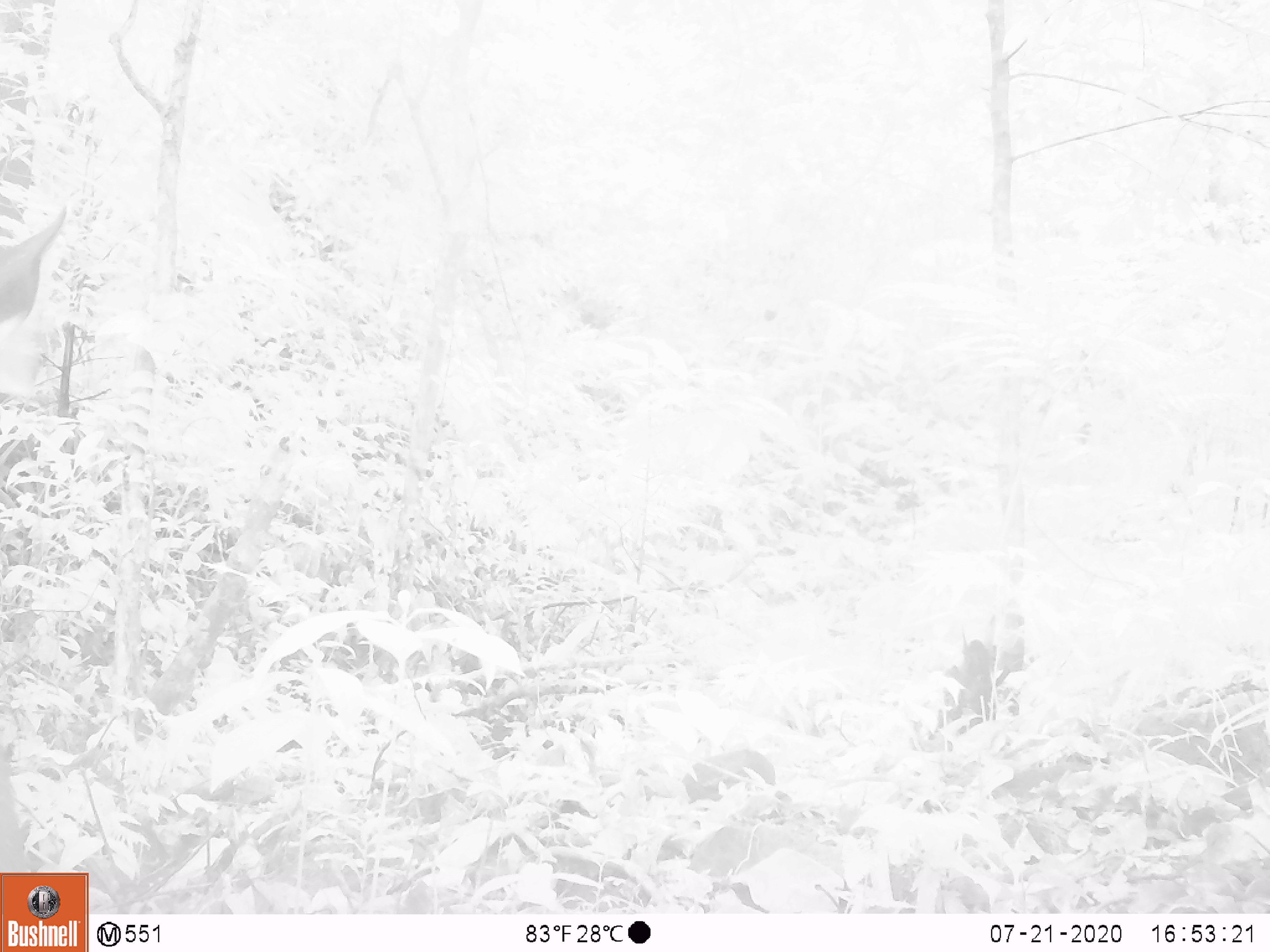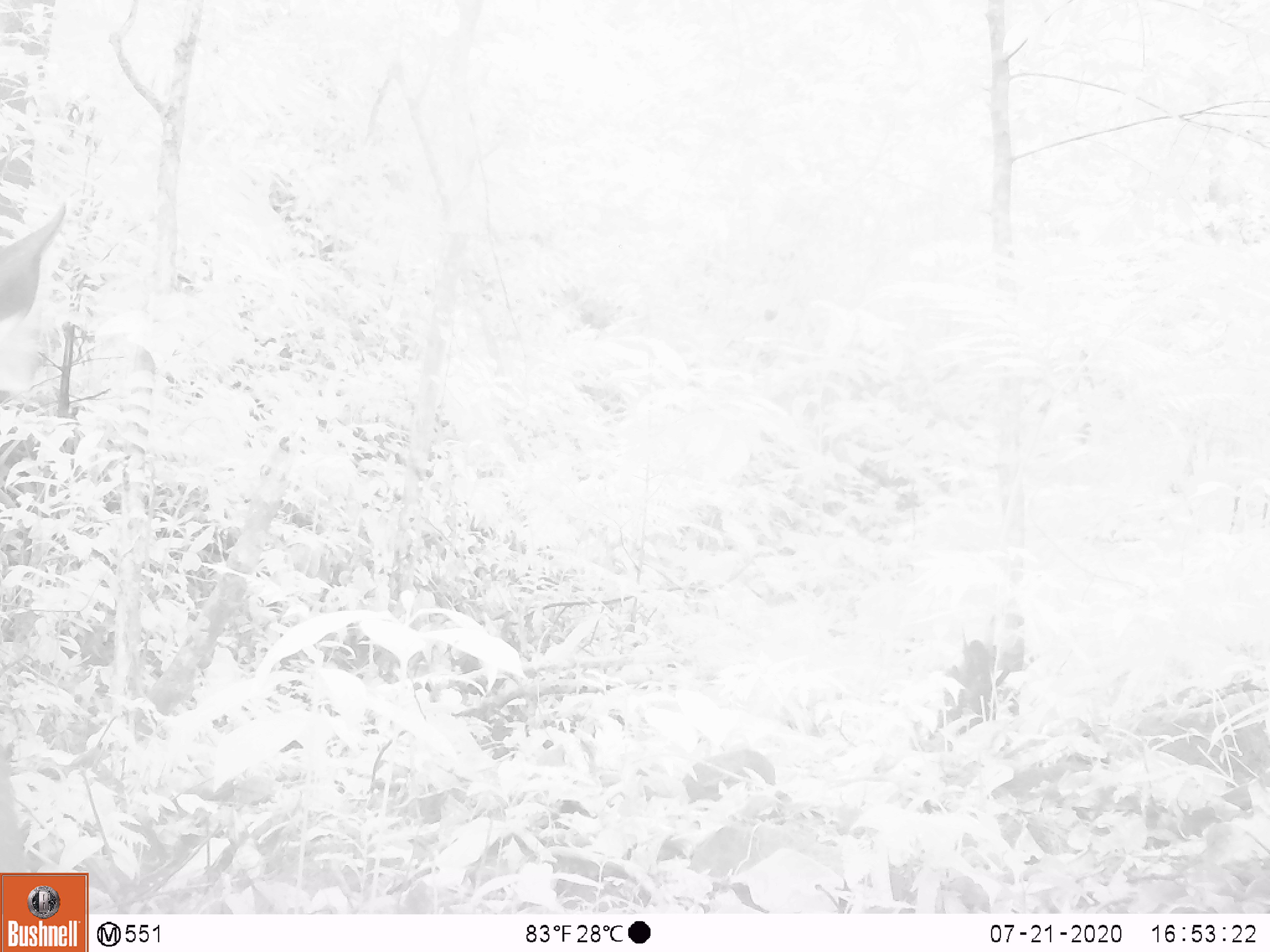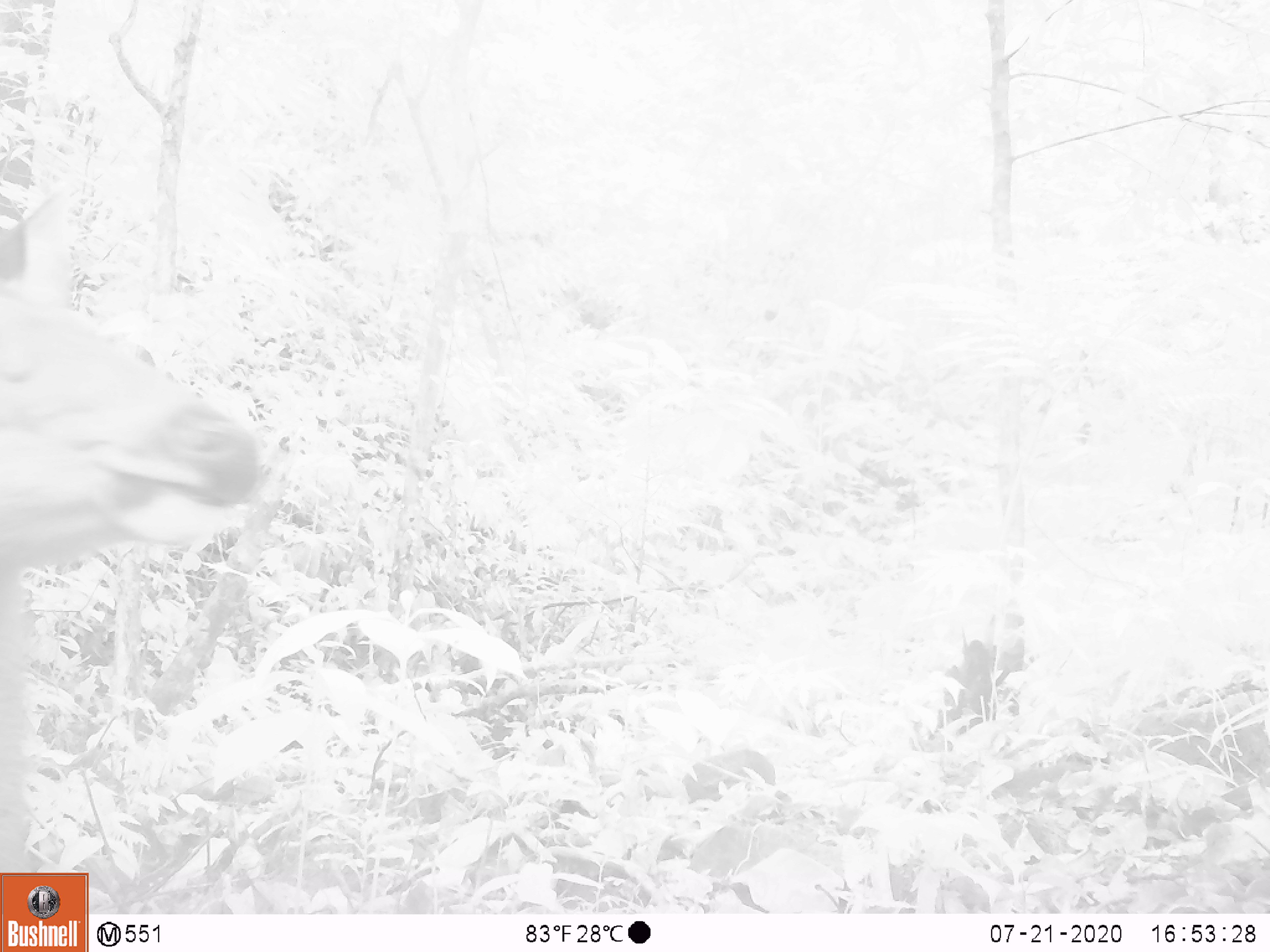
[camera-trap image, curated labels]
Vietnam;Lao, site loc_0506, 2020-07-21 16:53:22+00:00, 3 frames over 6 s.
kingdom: Animalia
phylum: Chordata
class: Mammalia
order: Artiodactyla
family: Cervidae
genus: Rusa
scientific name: Rusa unicolor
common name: sambar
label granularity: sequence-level